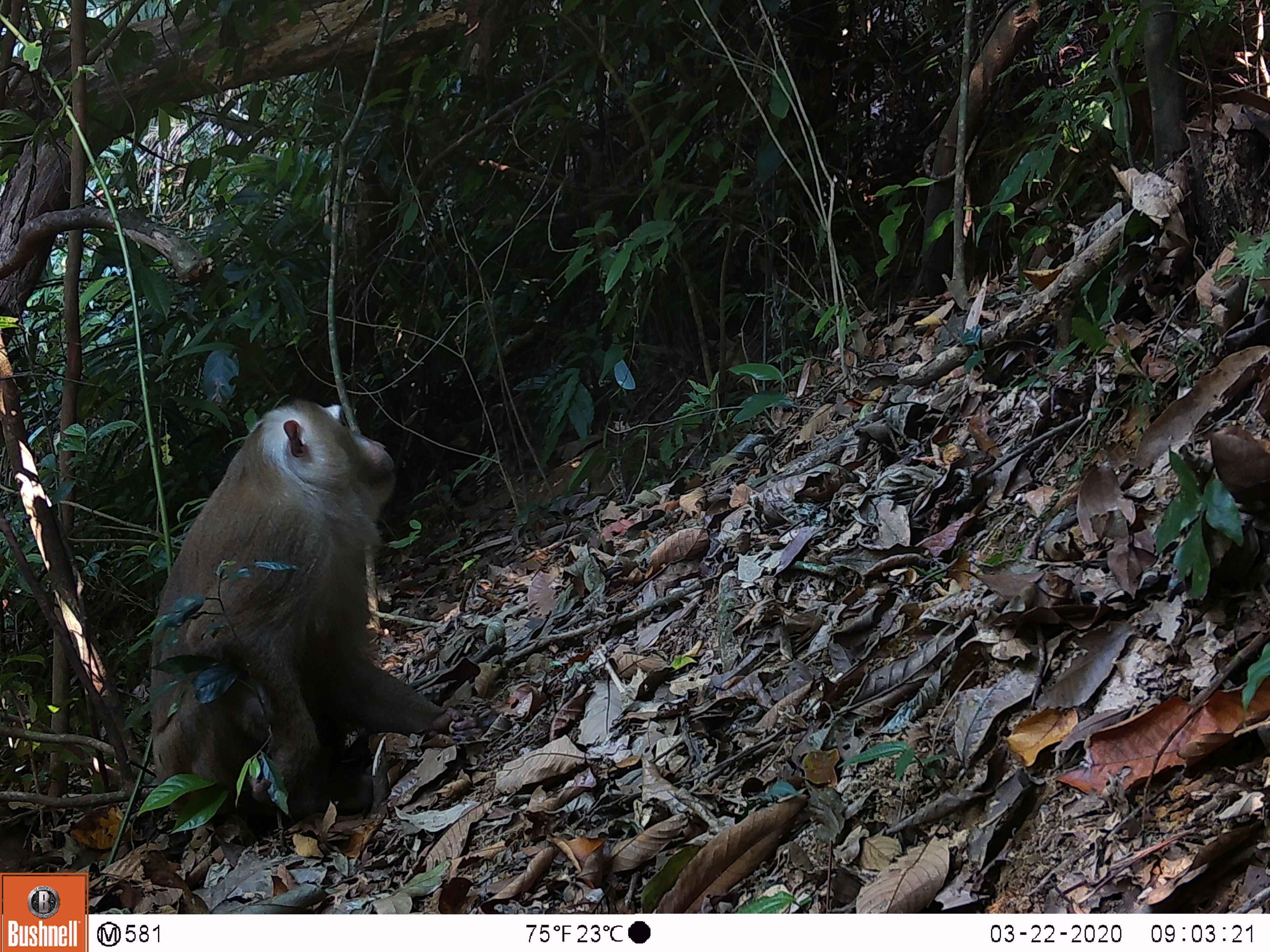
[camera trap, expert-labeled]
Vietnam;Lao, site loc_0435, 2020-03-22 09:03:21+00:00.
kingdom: Animalia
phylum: Chordata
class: Mammalia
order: Primates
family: Cercopithecidae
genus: Macaca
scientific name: Macaca nemestrina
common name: pig-tailed macaque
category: pig tailed macaque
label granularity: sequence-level